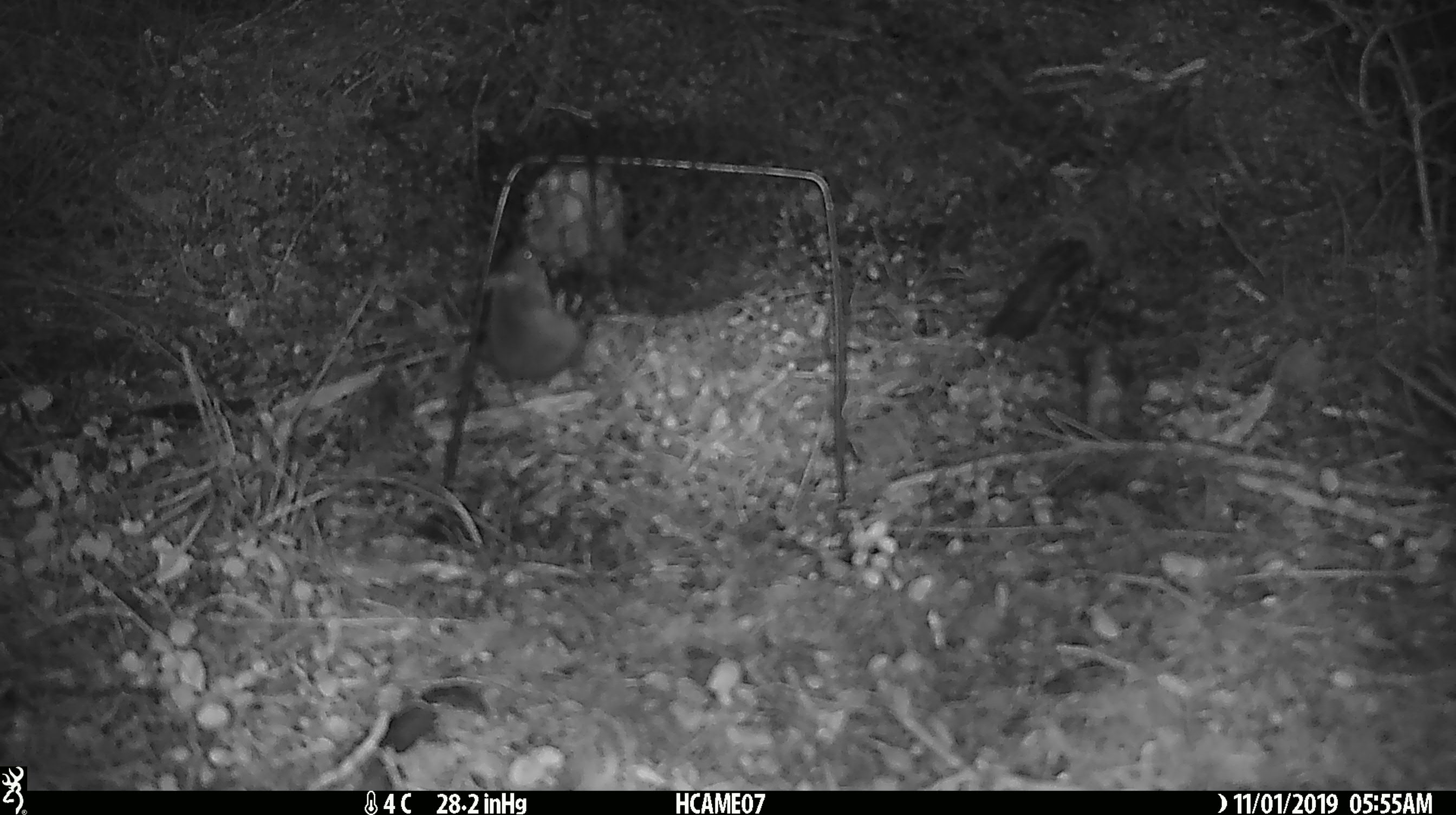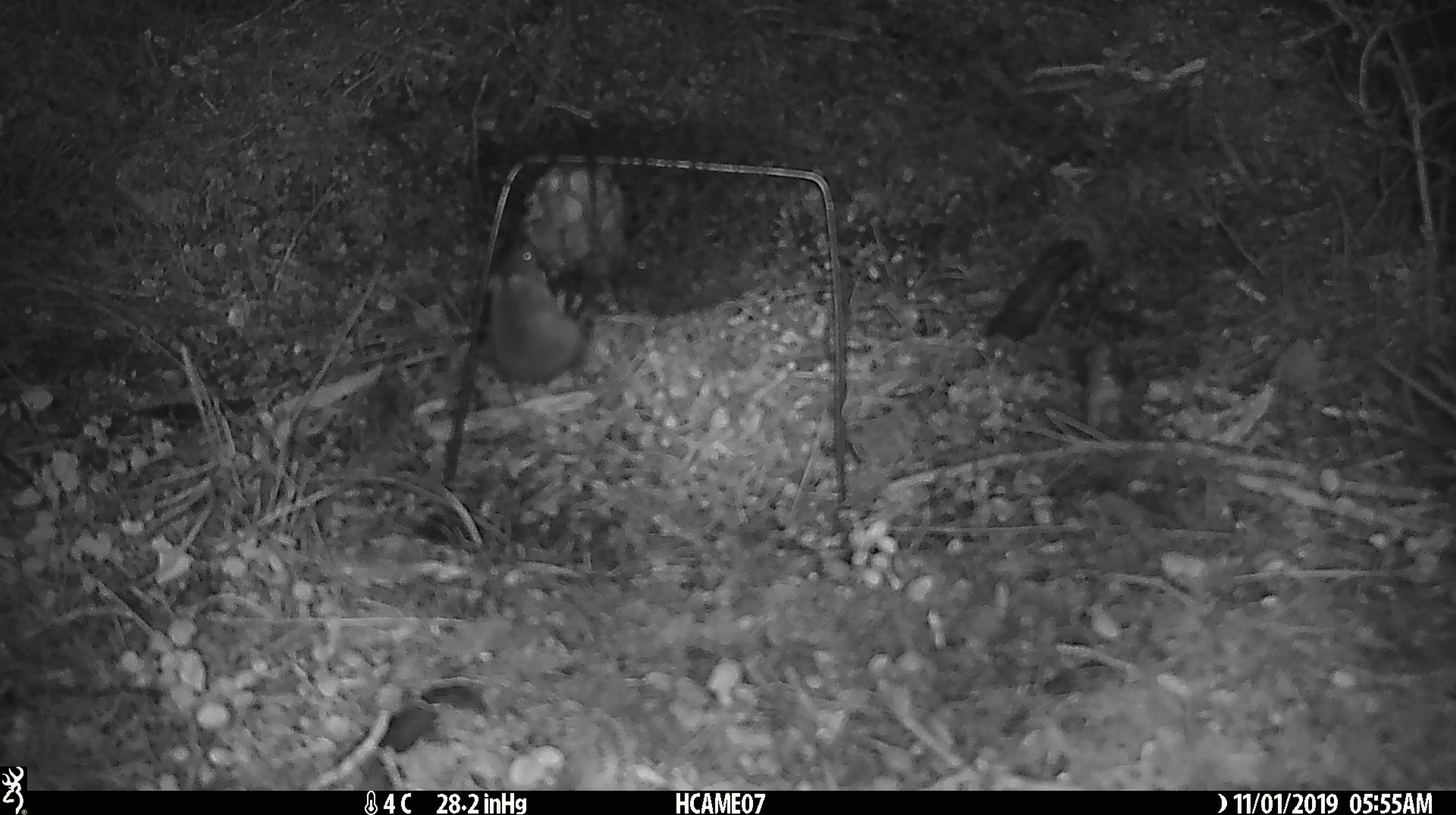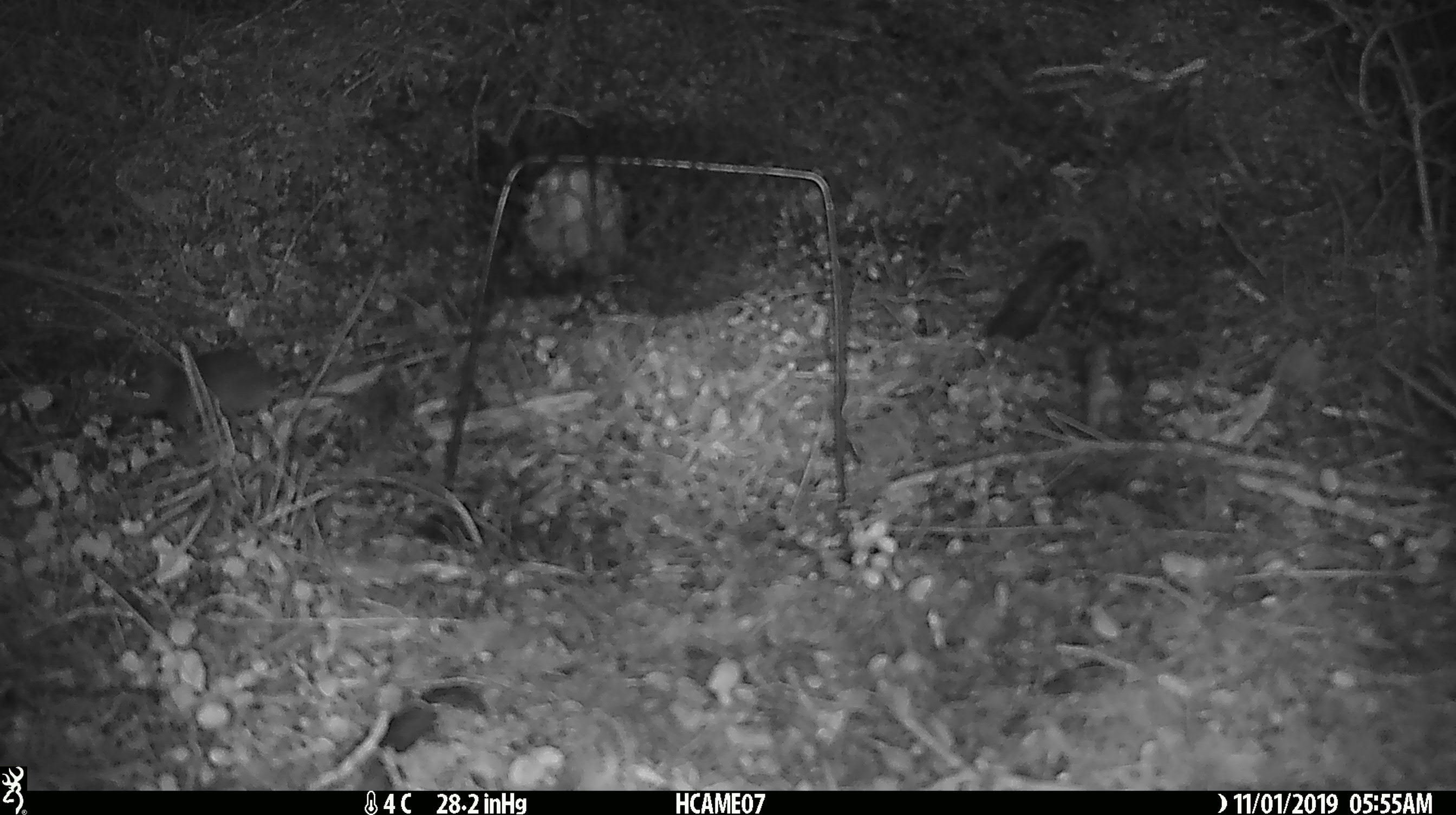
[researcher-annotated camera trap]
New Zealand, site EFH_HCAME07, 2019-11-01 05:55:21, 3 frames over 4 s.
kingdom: Animalia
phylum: Chordata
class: Mammalia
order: Rodentia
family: Muridae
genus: Mus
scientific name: Mus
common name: mouse